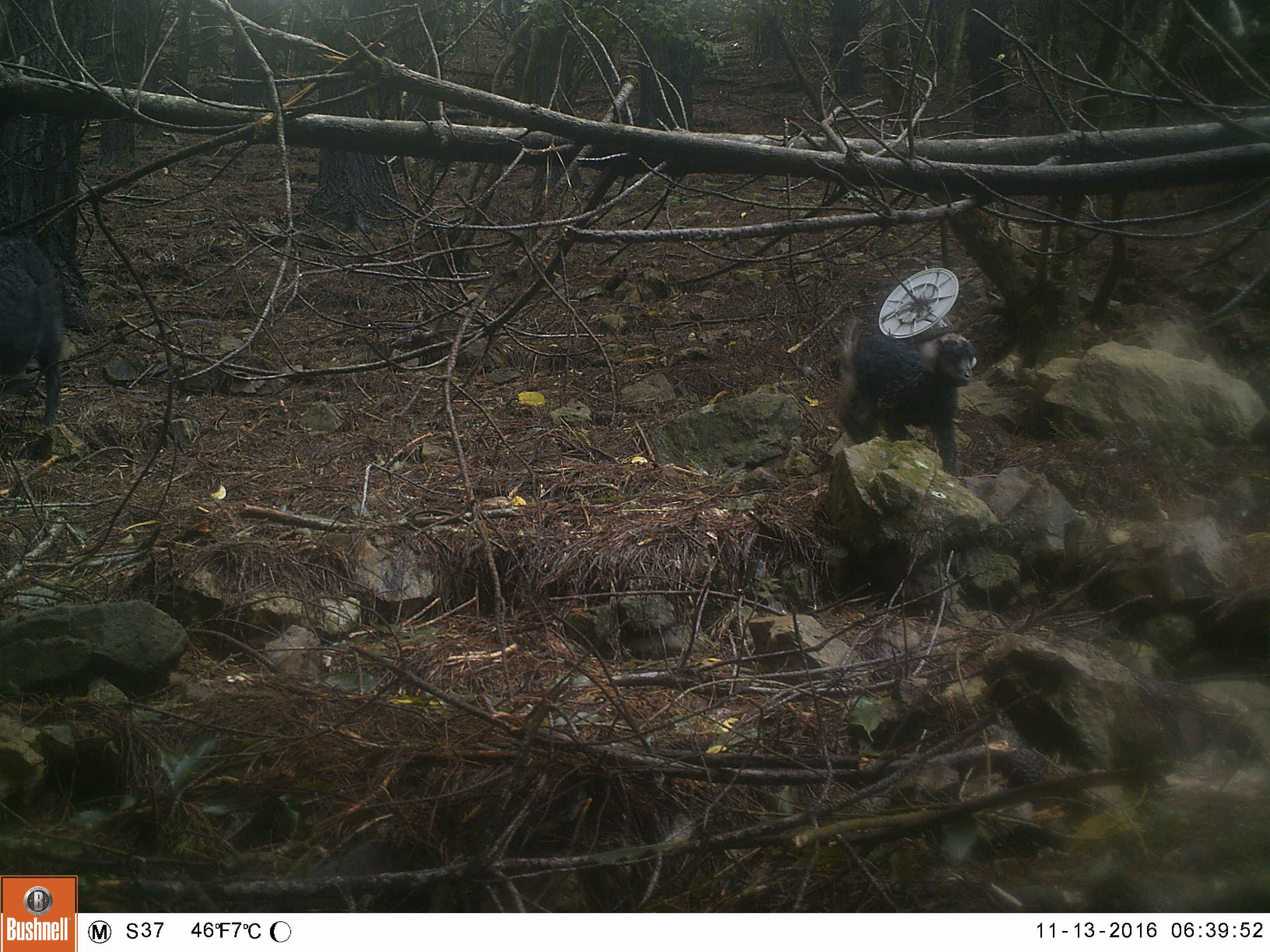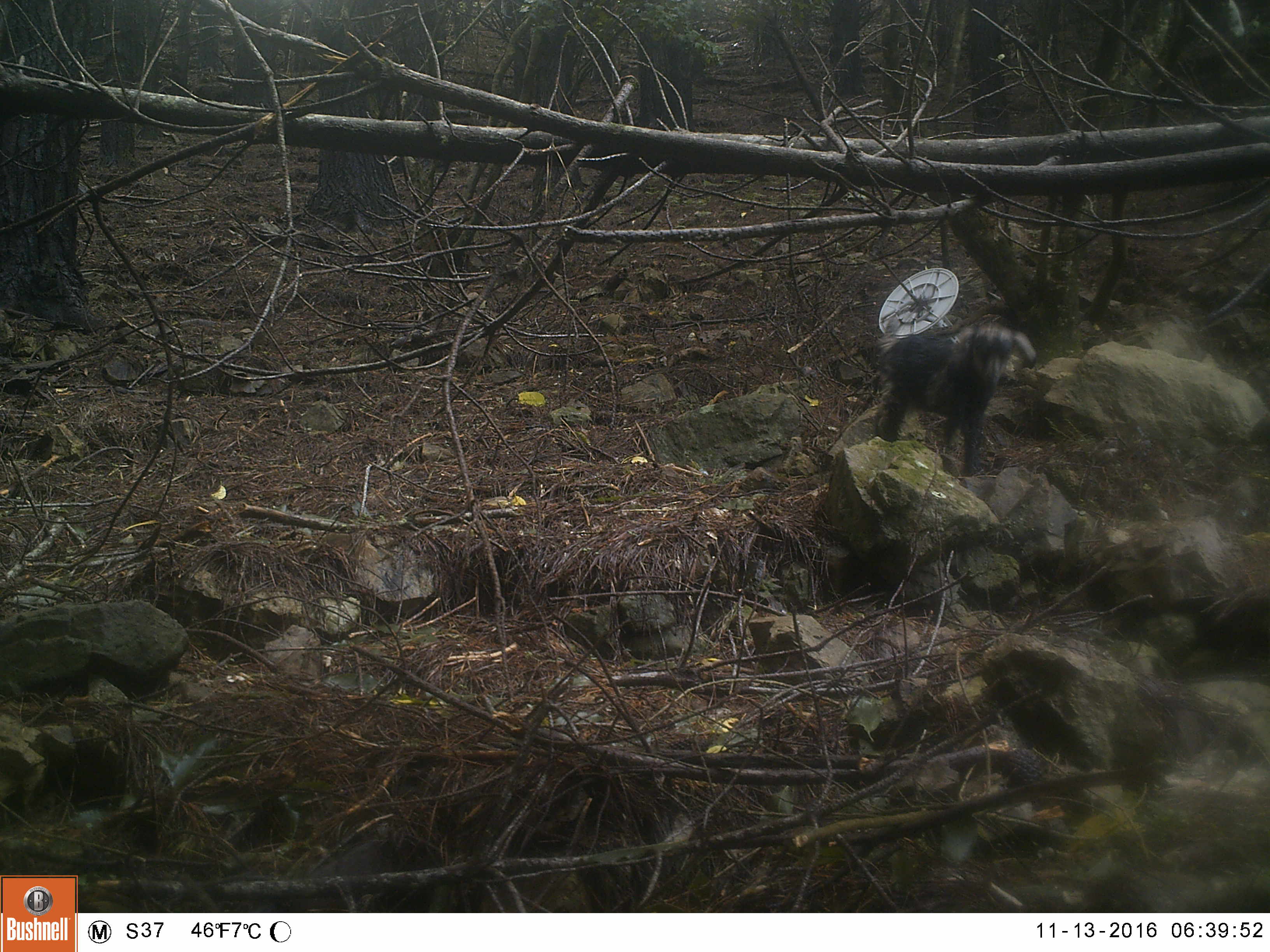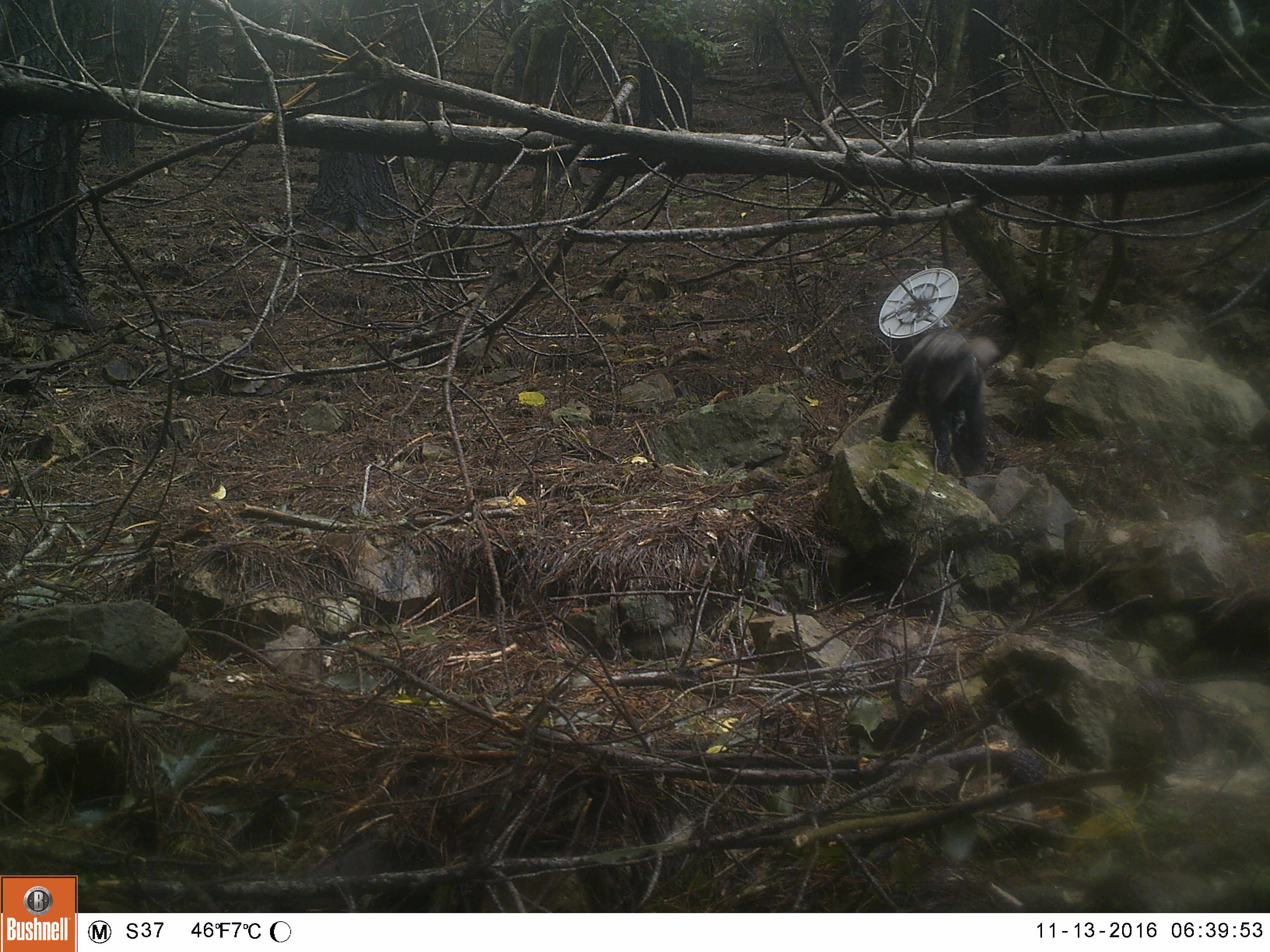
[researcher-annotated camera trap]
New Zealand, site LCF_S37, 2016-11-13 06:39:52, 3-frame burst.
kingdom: Animalia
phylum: Chordata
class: Mammalia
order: Artiodactyla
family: Bovidae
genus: Capra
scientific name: Capra hircus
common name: goat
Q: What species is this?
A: Goat (Capra hircus).